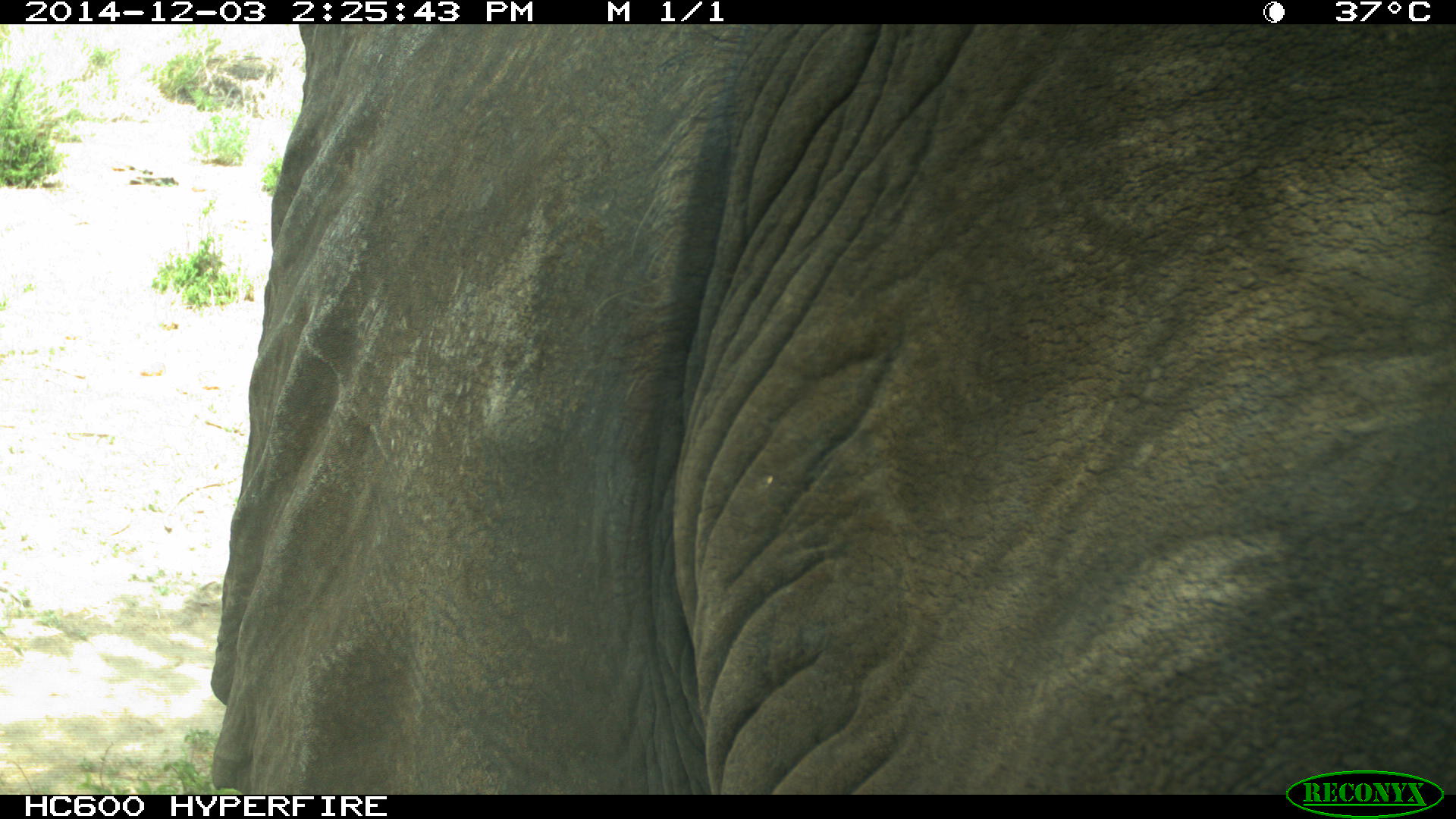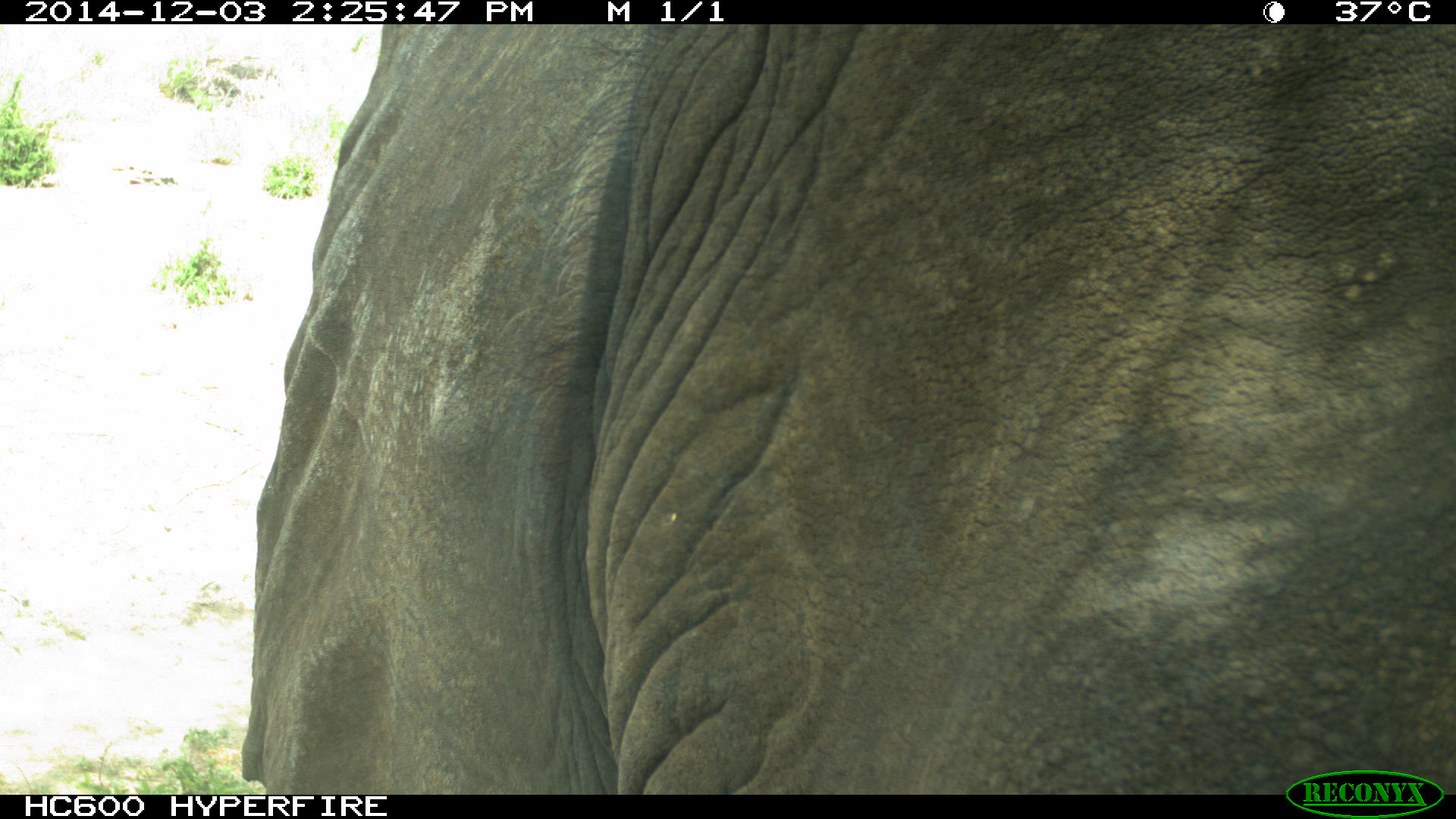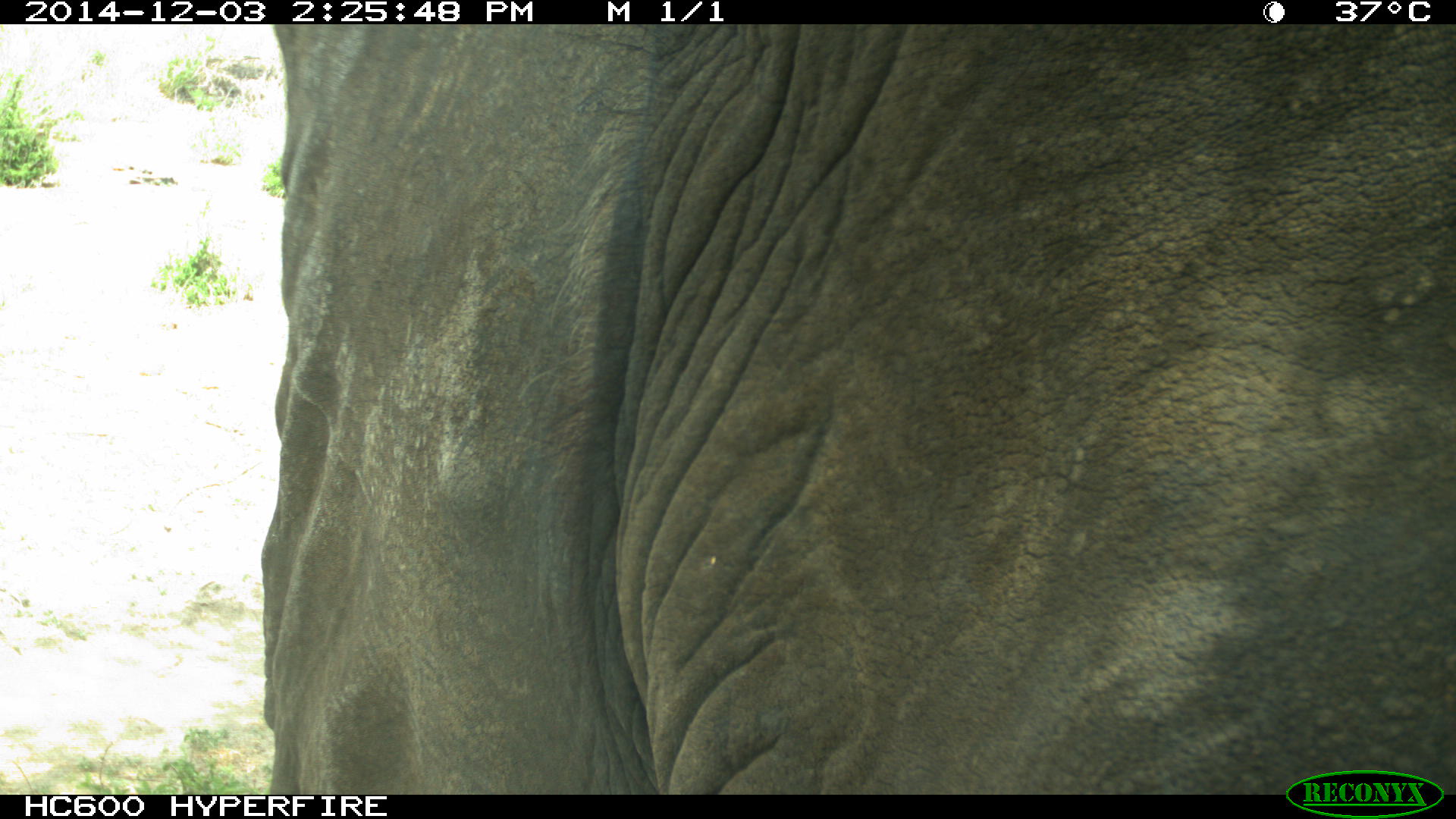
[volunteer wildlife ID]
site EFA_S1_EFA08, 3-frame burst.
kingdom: Animalia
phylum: Chordata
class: Mammalia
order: Proboscidea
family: Elephantidae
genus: Loxodonta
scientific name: Loxodonta africana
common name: african bush elephant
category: elephant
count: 1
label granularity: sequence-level